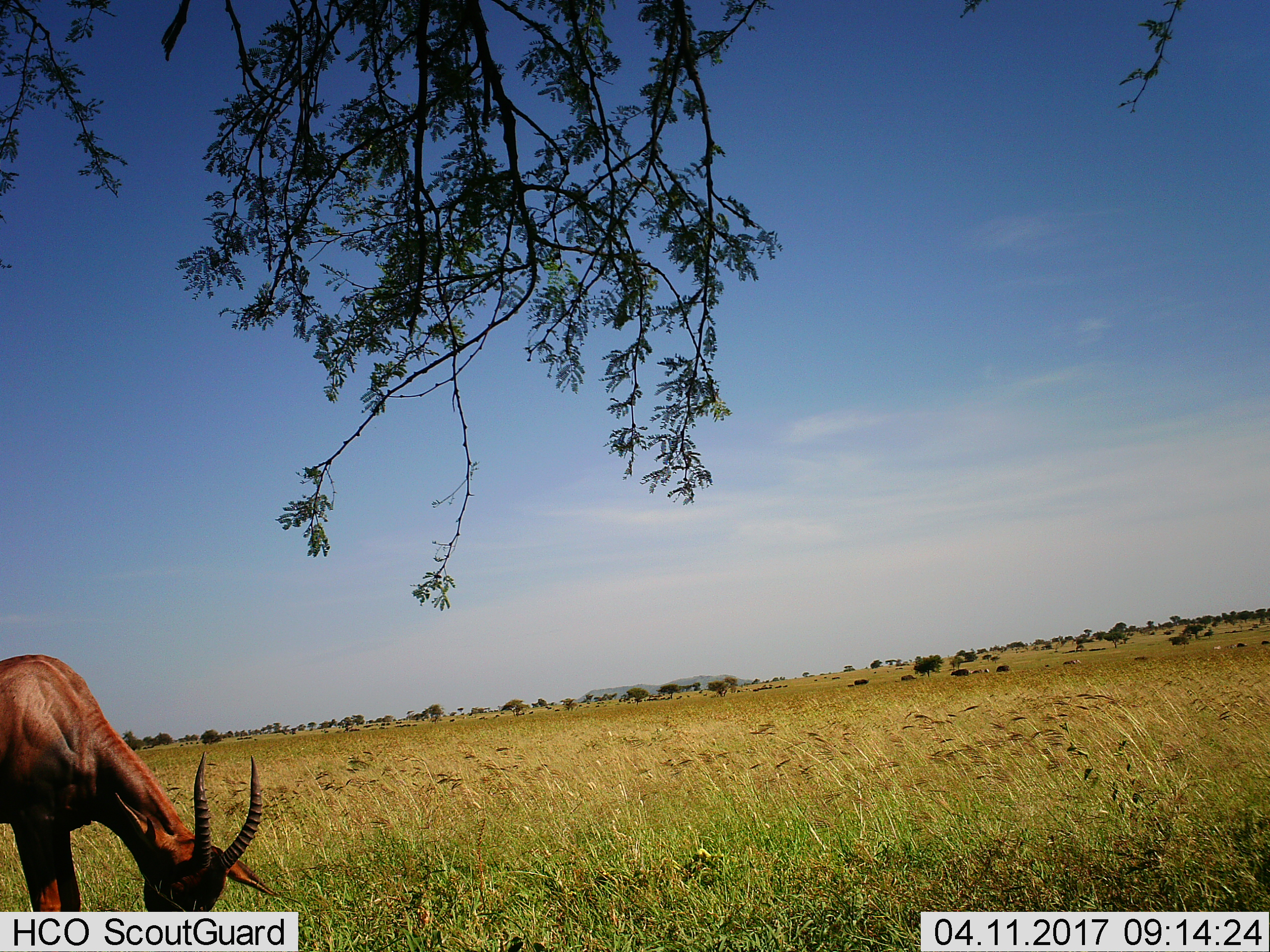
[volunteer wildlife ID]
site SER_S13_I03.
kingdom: Animalia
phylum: Chordata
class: Mammalia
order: Artiodactyla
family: Bovidae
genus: Damaliscus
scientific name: Damaliscus lunatus jimela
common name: topi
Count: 1.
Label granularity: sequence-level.